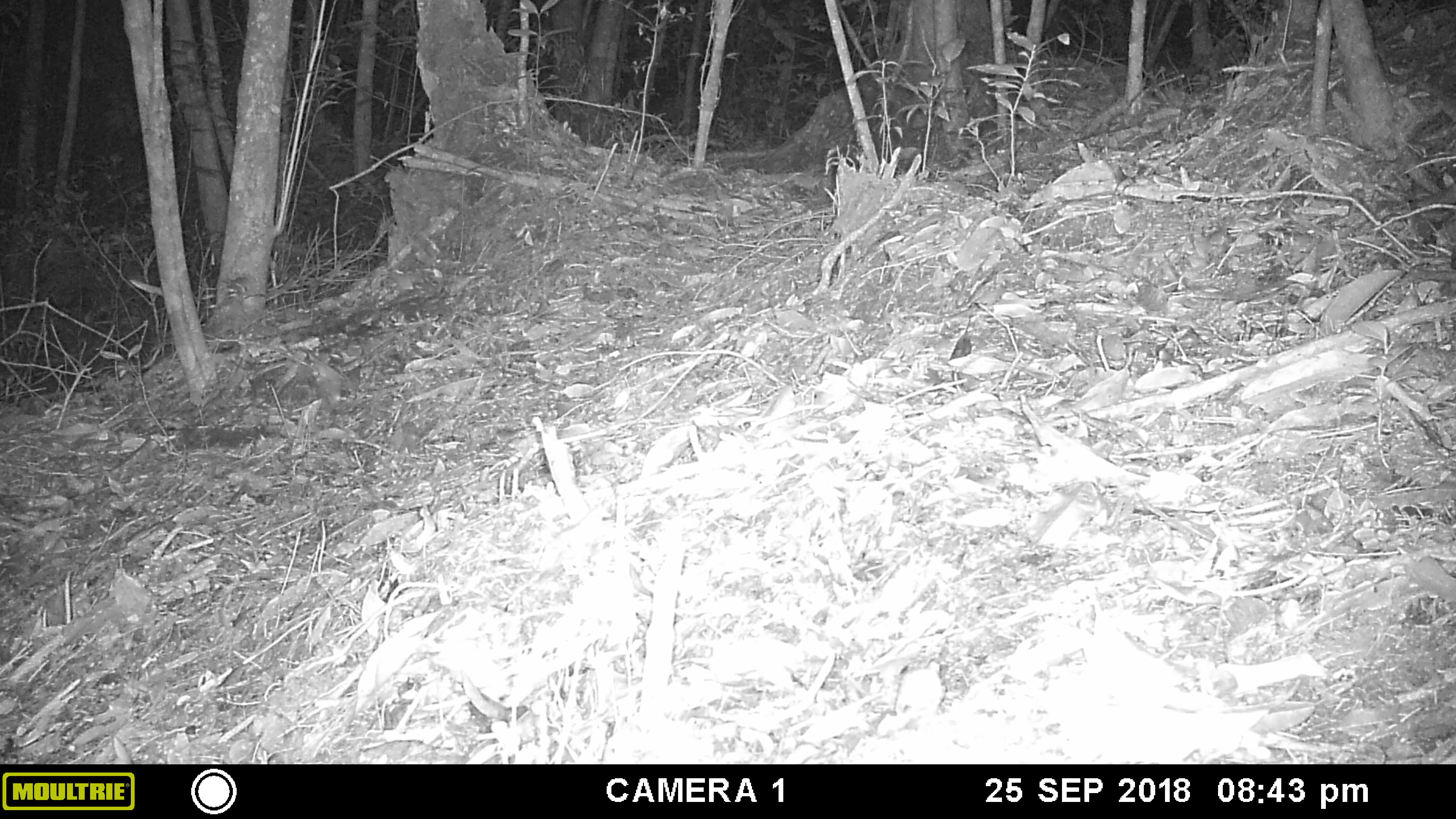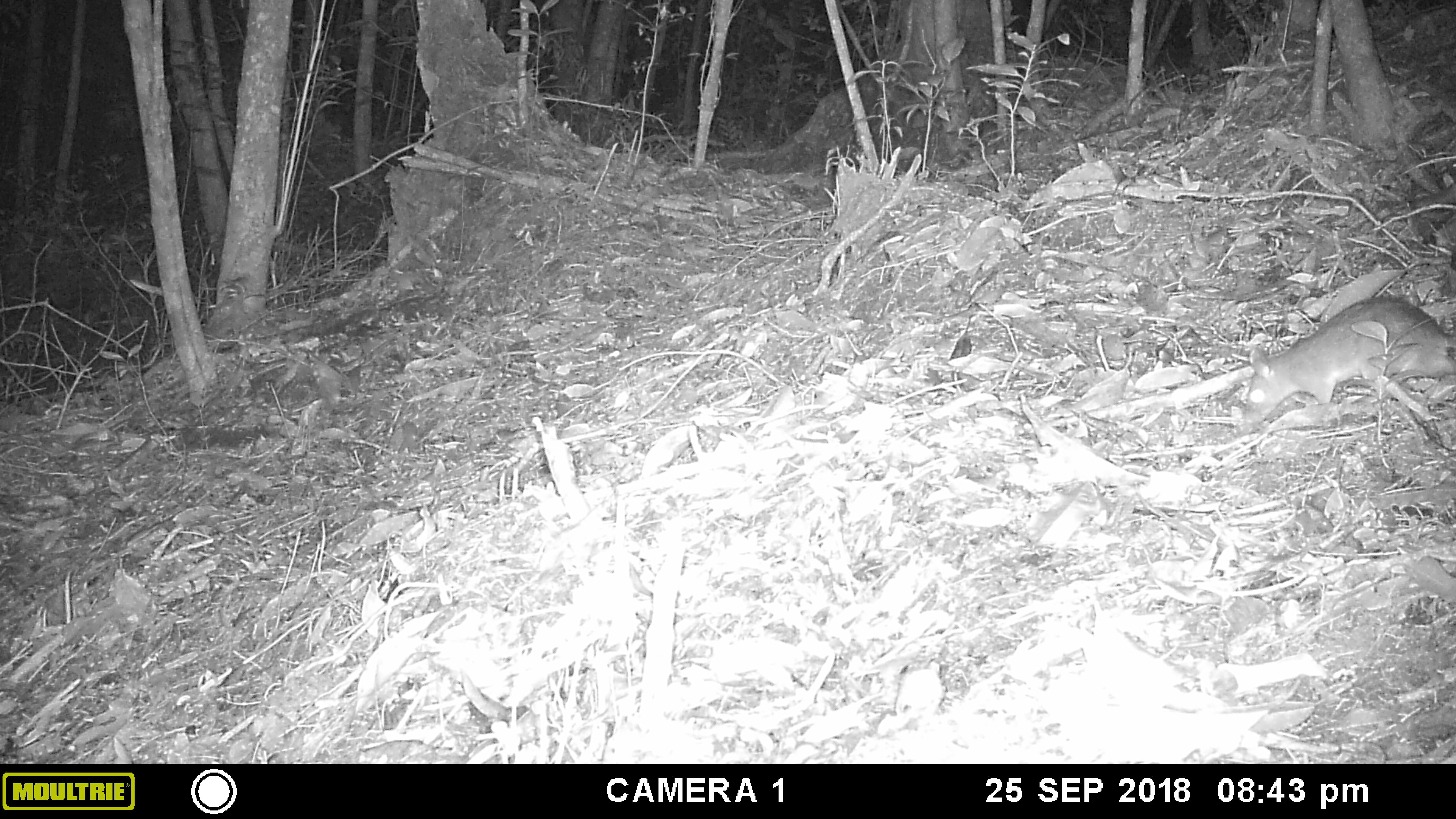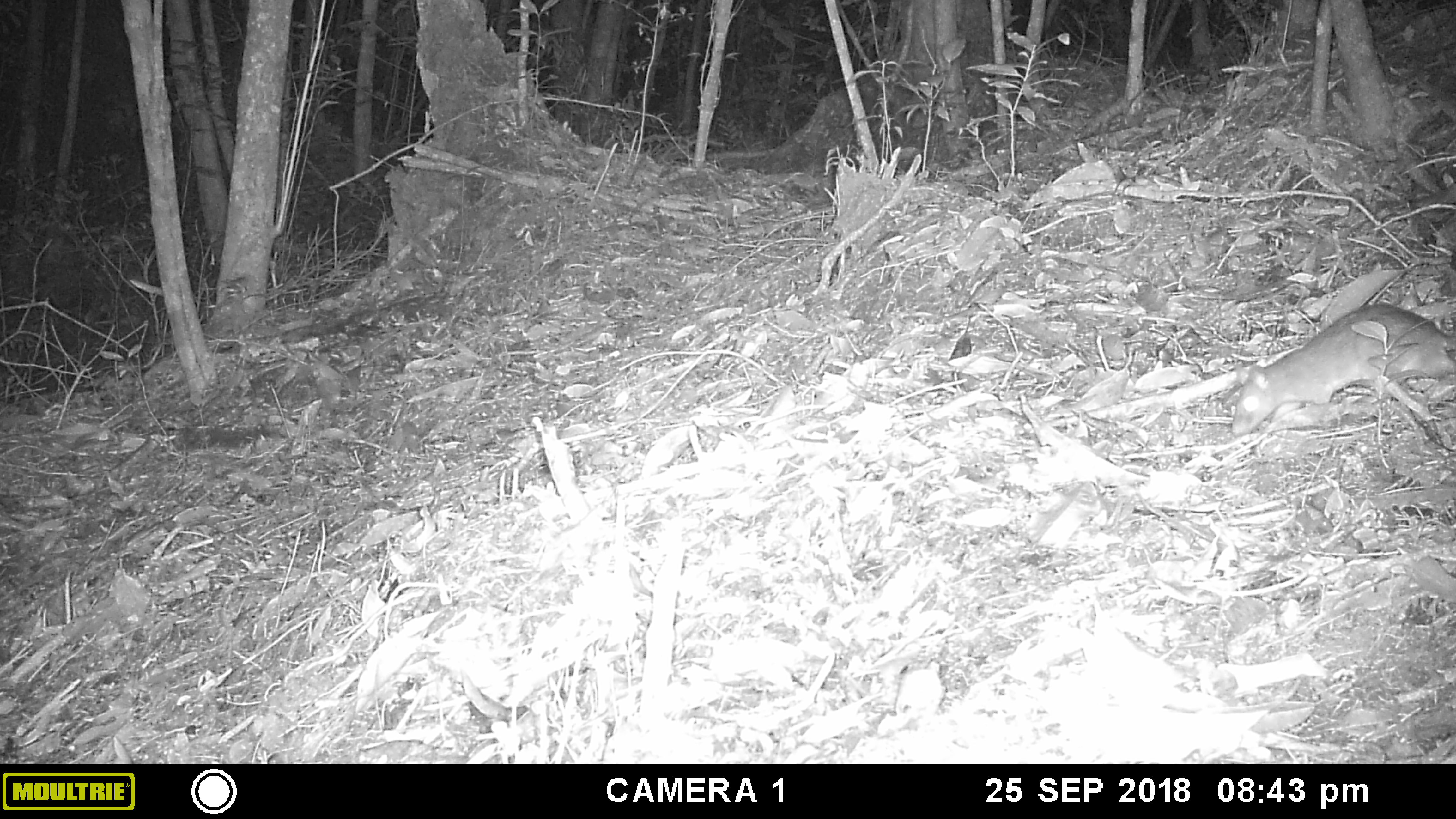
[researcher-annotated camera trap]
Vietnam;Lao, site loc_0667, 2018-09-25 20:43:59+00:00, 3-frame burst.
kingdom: Animalia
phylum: Chordata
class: Mammalia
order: Rodentia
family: Muridae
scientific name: Muridae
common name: old-world mice and rats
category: unidentified murid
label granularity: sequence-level